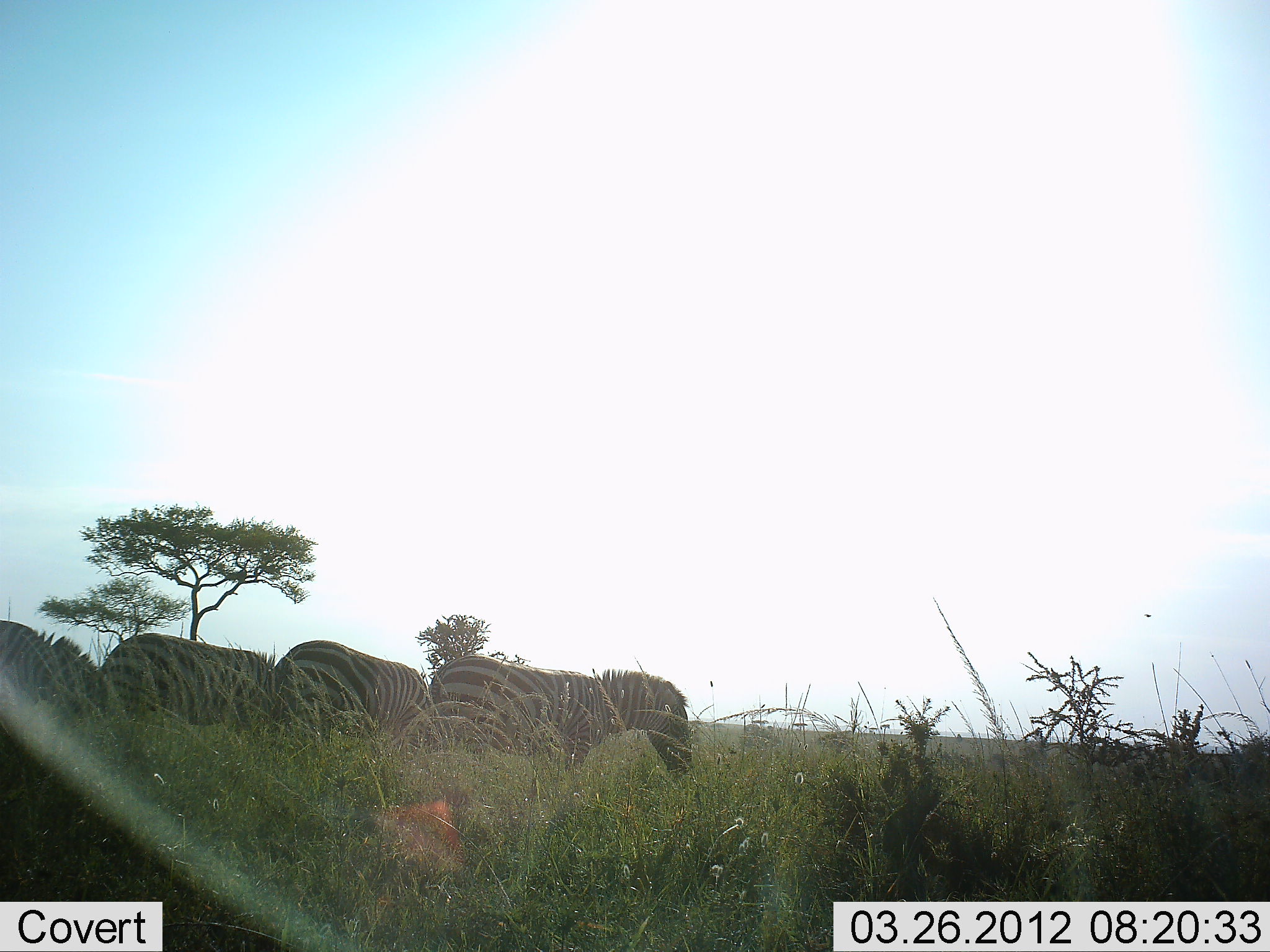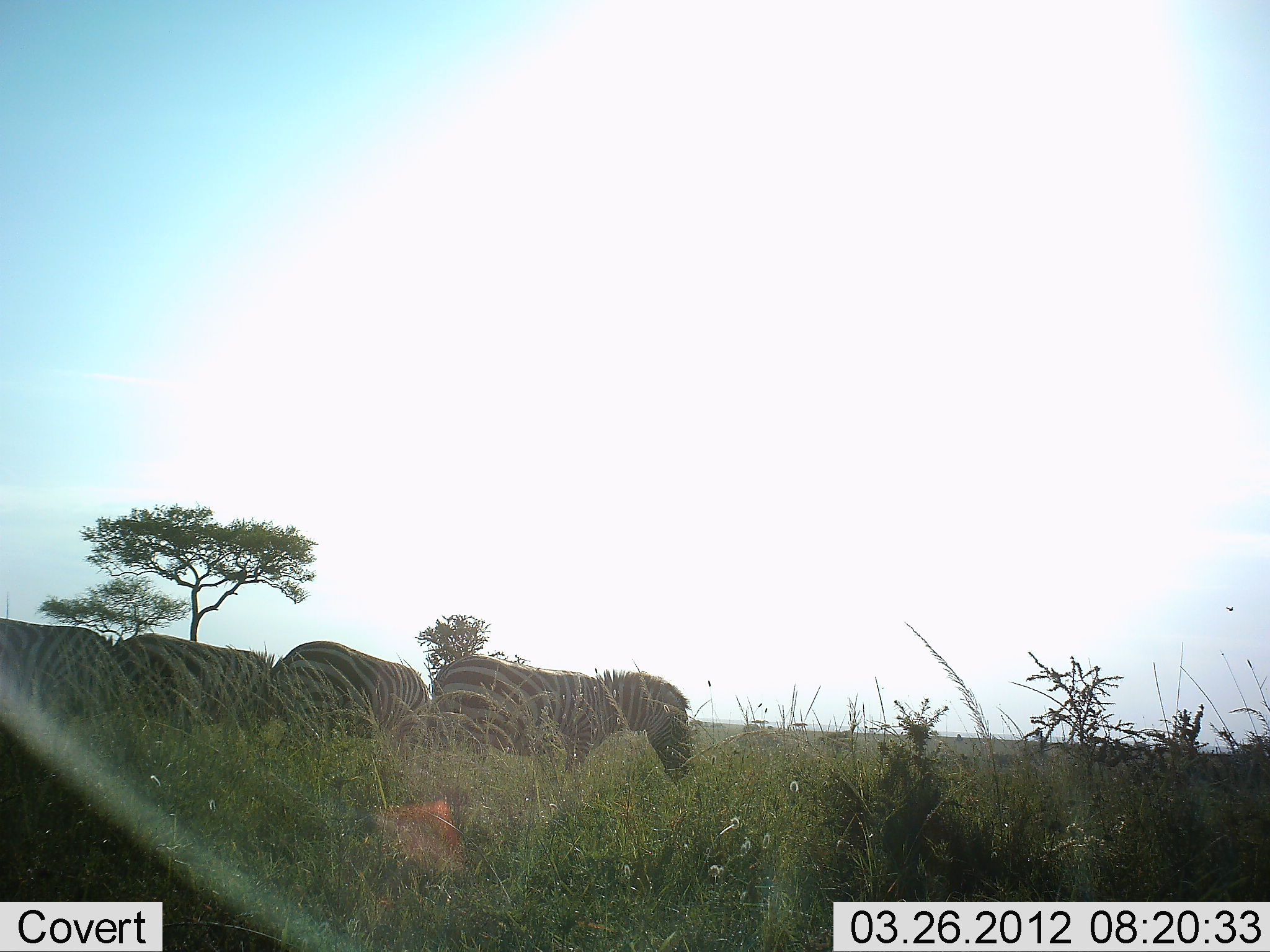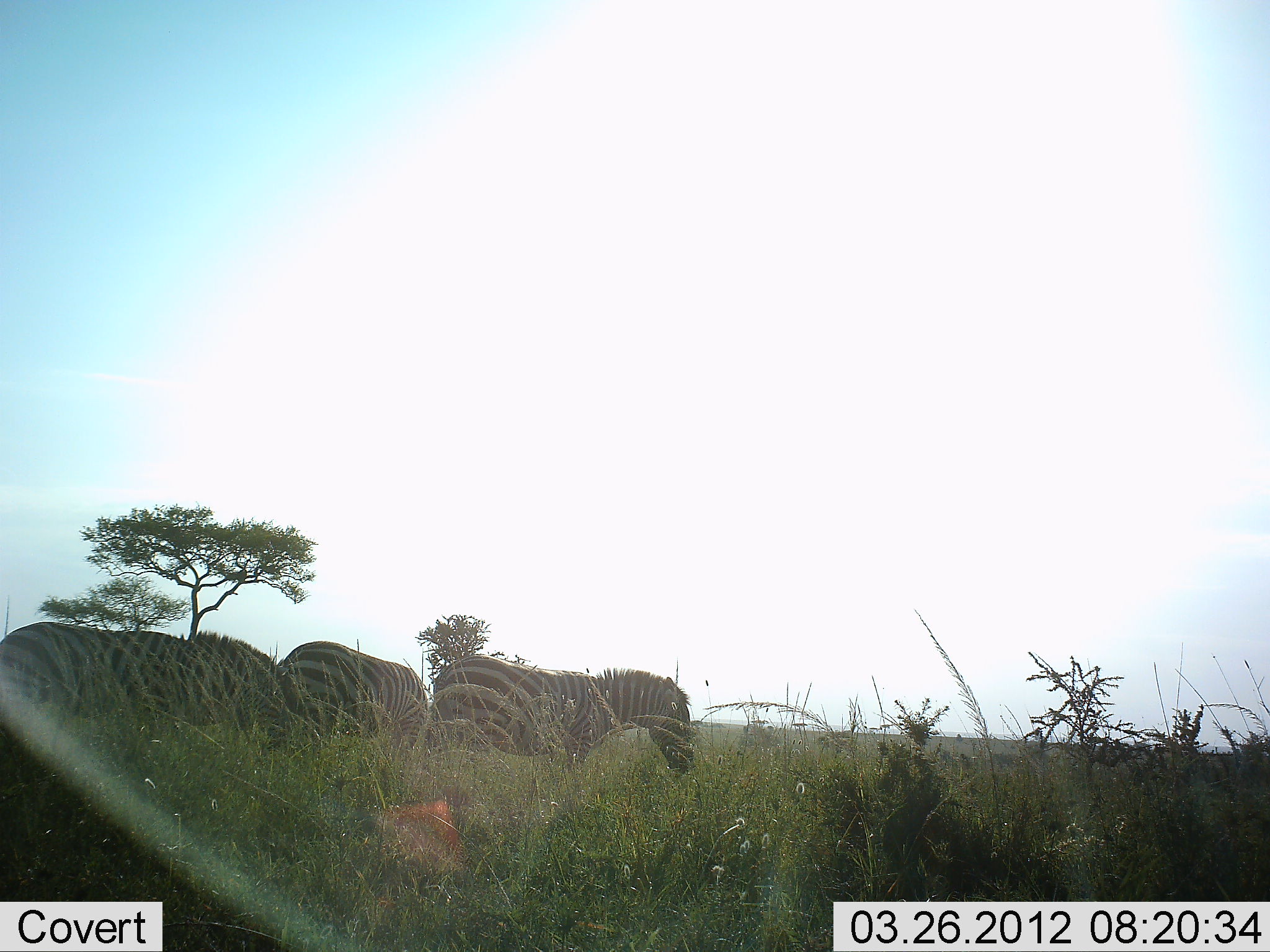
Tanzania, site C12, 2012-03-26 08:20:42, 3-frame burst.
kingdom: Animalia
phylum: Chordata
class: Mammalia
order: Perissodactyla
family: Equidae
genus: Equus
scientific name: Equus quagga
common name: plains zebra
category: zebra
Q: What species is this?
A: Zebra (plains zebra) (Equus quagga).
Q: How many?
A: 4.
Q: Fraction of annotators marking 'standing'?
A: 77%.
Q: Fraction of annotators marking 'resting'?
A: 0%.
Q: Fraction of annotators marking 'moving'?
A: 62%.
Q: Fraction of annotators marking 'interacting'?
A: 0%.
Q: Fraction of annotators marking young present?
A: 0%.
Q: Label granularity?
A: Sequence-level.